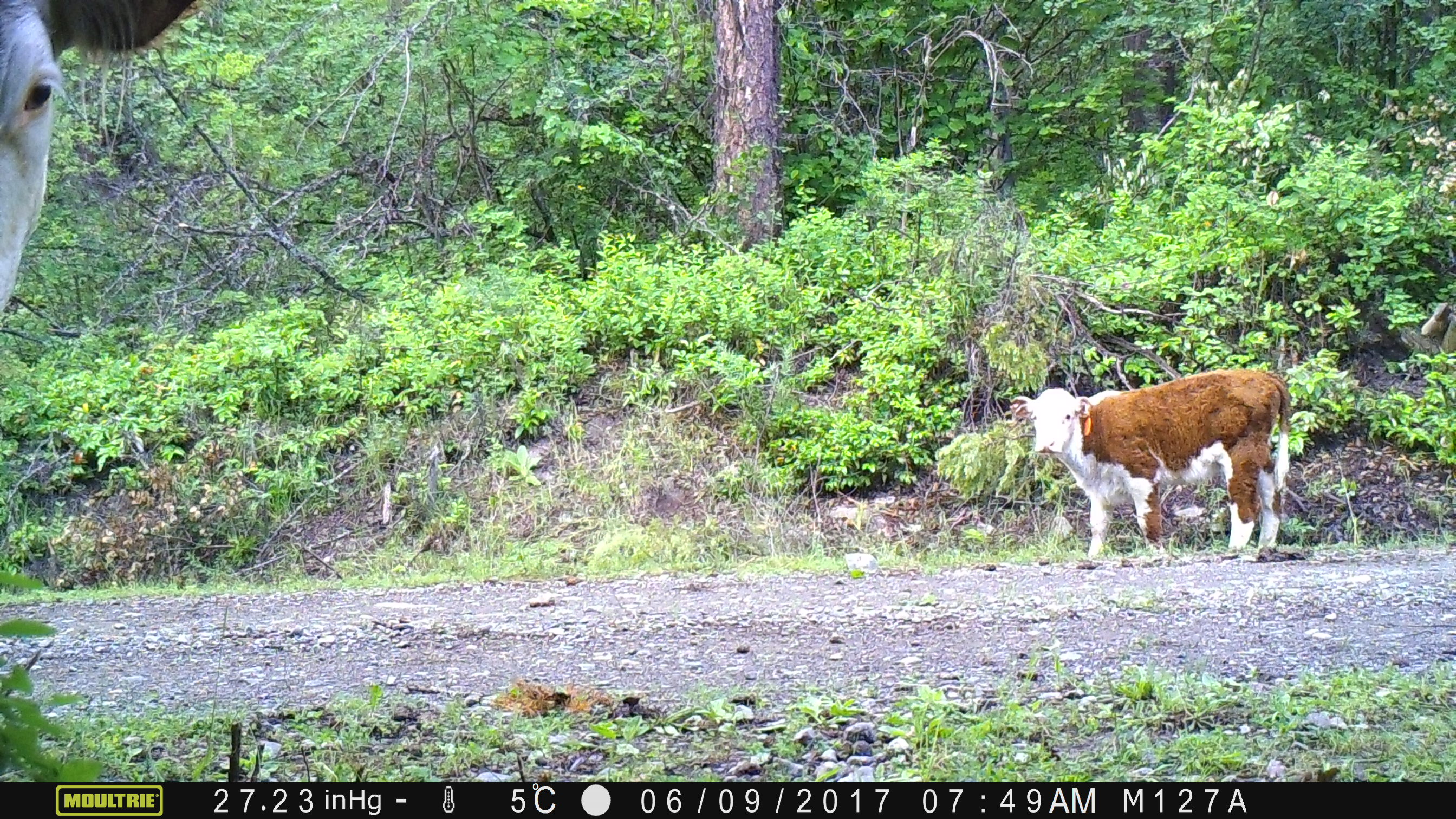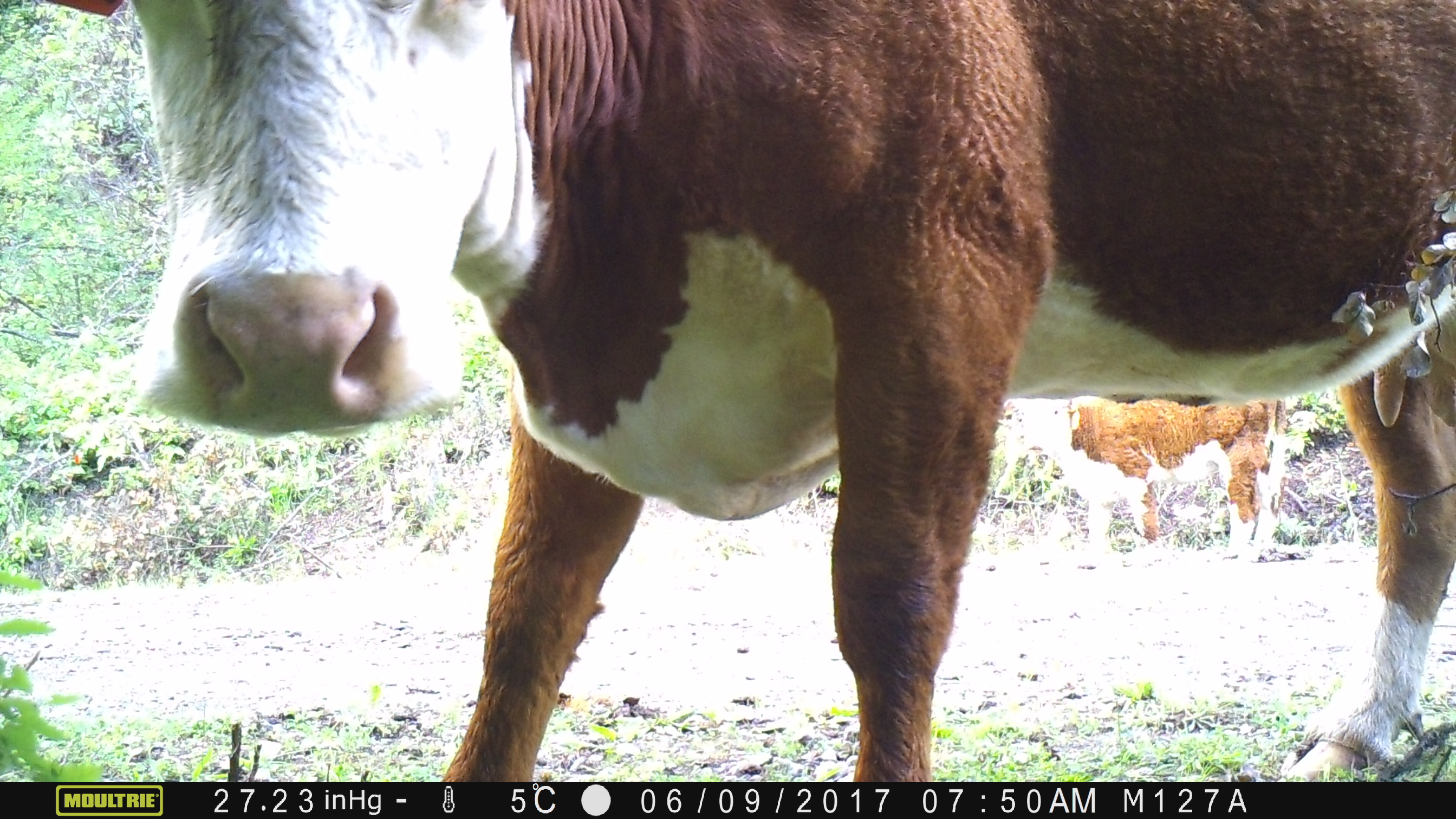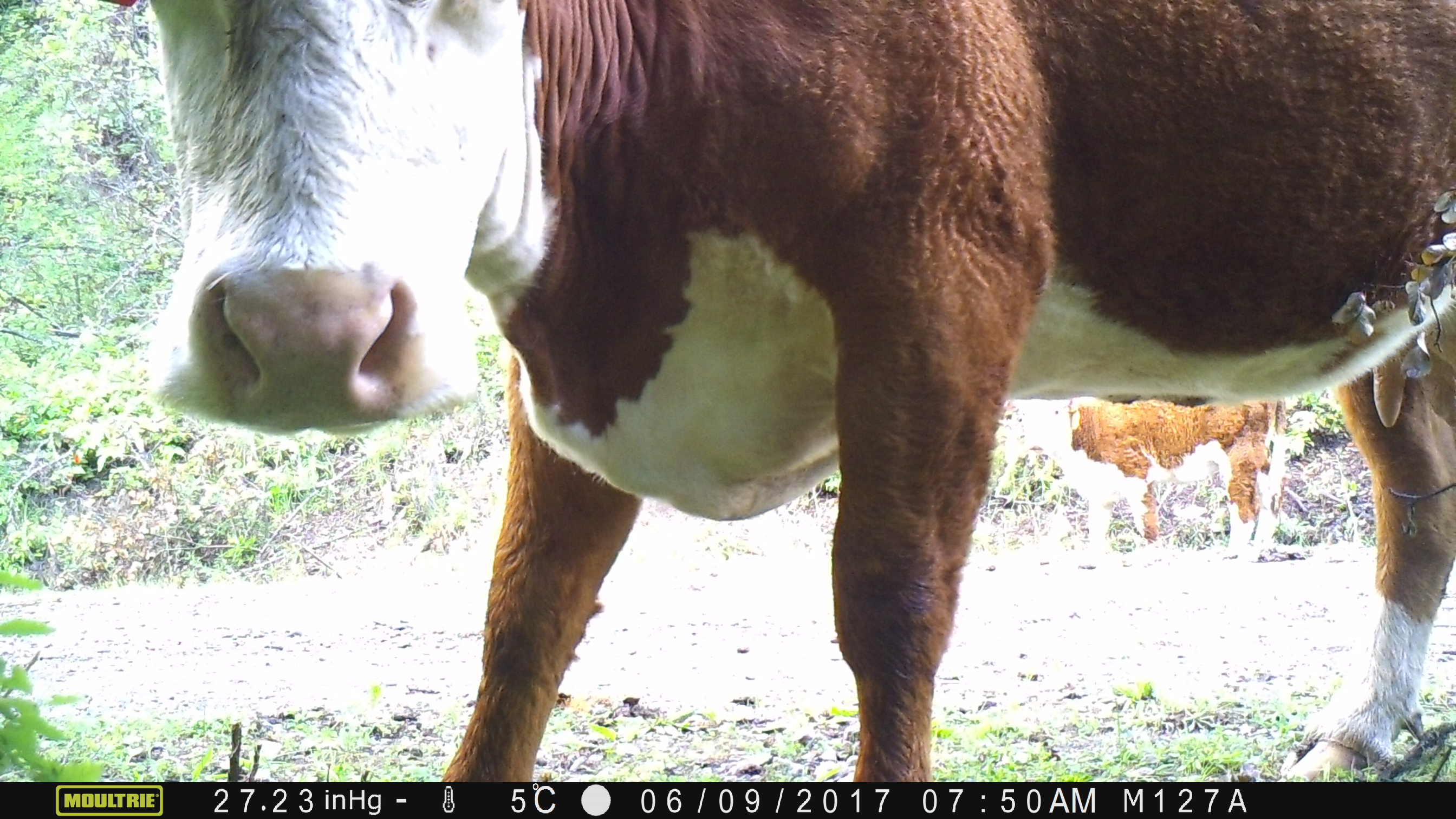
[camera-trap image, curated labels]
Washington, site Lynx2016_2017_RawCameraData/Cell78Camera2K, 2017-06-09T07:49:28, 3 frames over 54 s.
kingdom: Animalia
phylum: Chordata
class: Mammalia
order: Artiodactyla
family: Bovidae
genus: Bos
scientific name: Bos taurus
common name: domestic cattle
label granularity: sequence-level